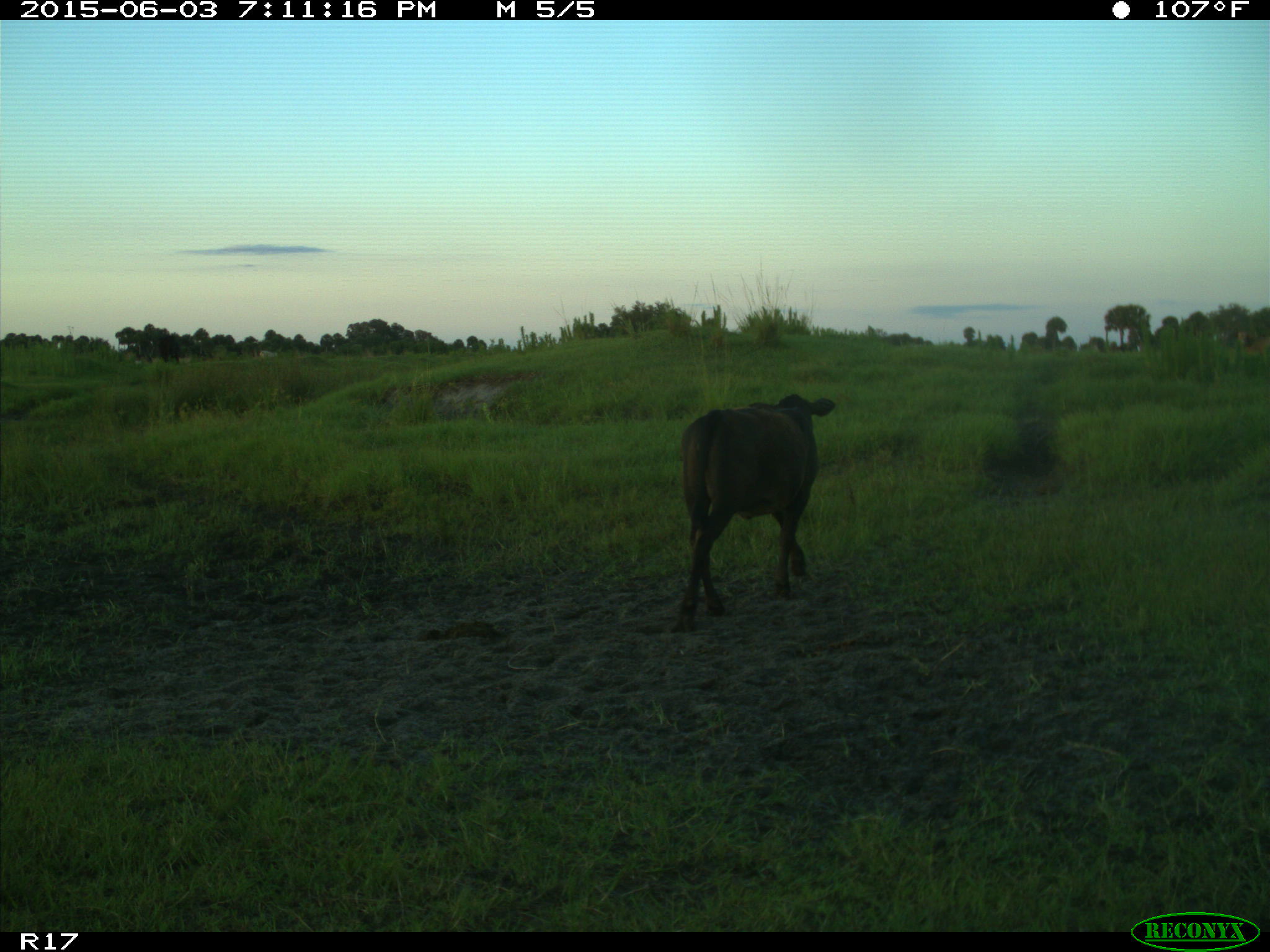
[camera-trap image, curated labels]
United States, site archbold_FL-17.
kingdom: Animalia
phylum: Chordata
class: Mammalia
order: Artiodactyla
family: Bovidae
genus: Bos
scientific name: Bos taurus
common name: domestic cow